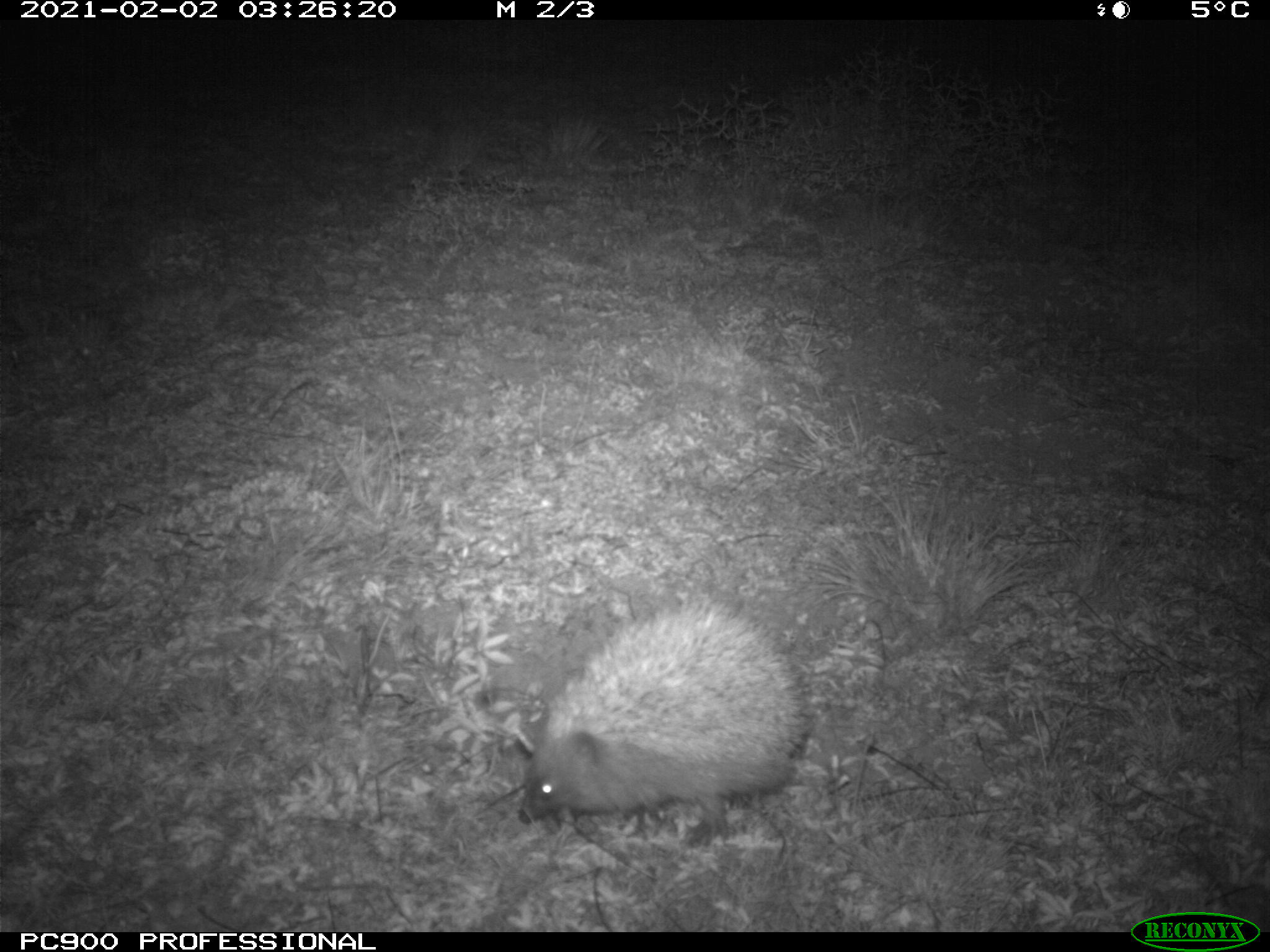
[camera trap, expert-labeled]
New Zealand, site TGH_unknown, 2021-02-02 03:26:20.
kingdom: Animalia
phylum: Chordata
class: Mammalia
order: Eulipotyphla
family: Erinaceidae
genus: Erinaceus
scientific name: Erinaceus europaeus europaeus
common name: european hedgehog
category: hedgehog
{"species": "hedgehog (european hedgehog) (Erinaceus europaeus europaeus)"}